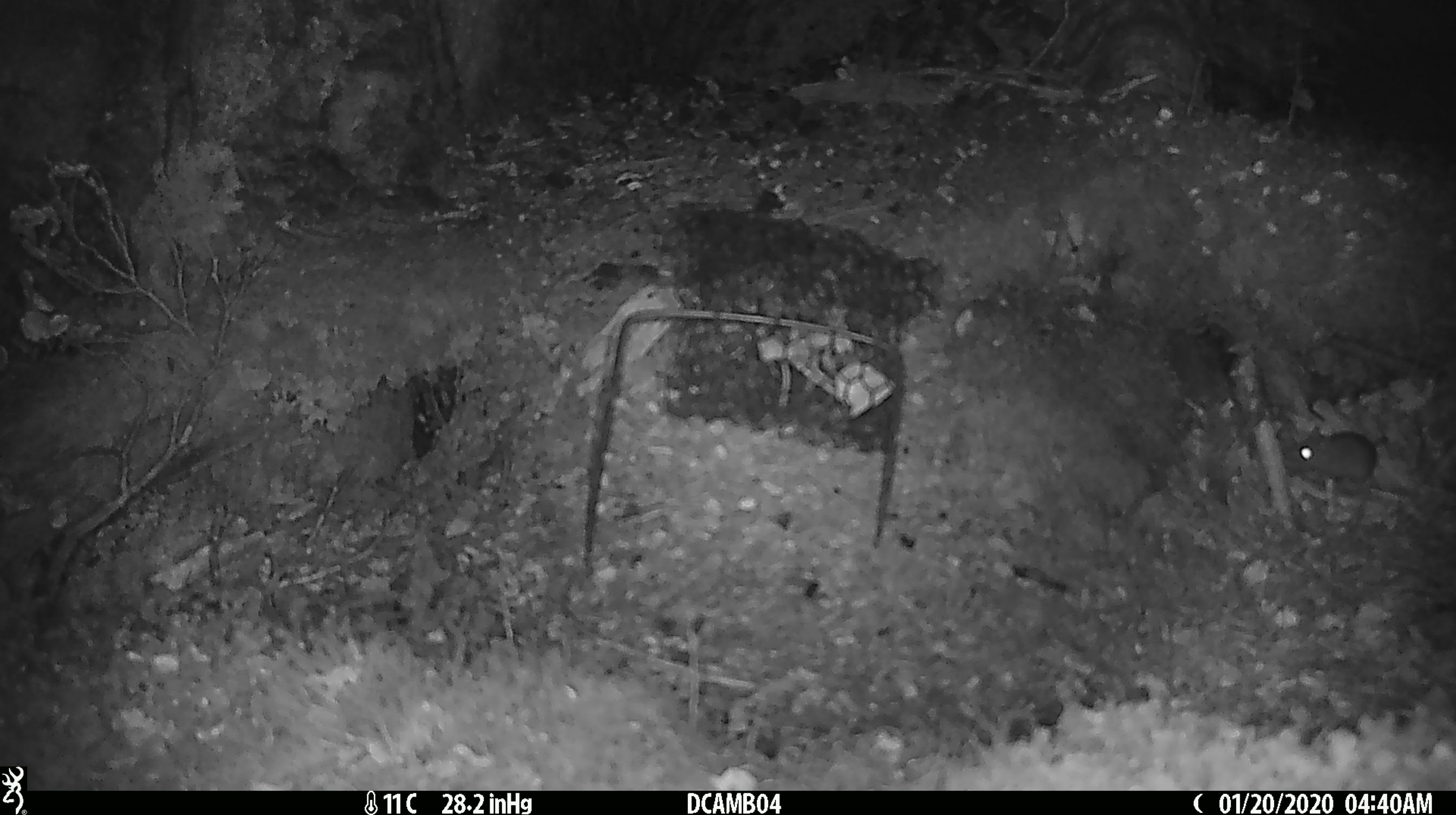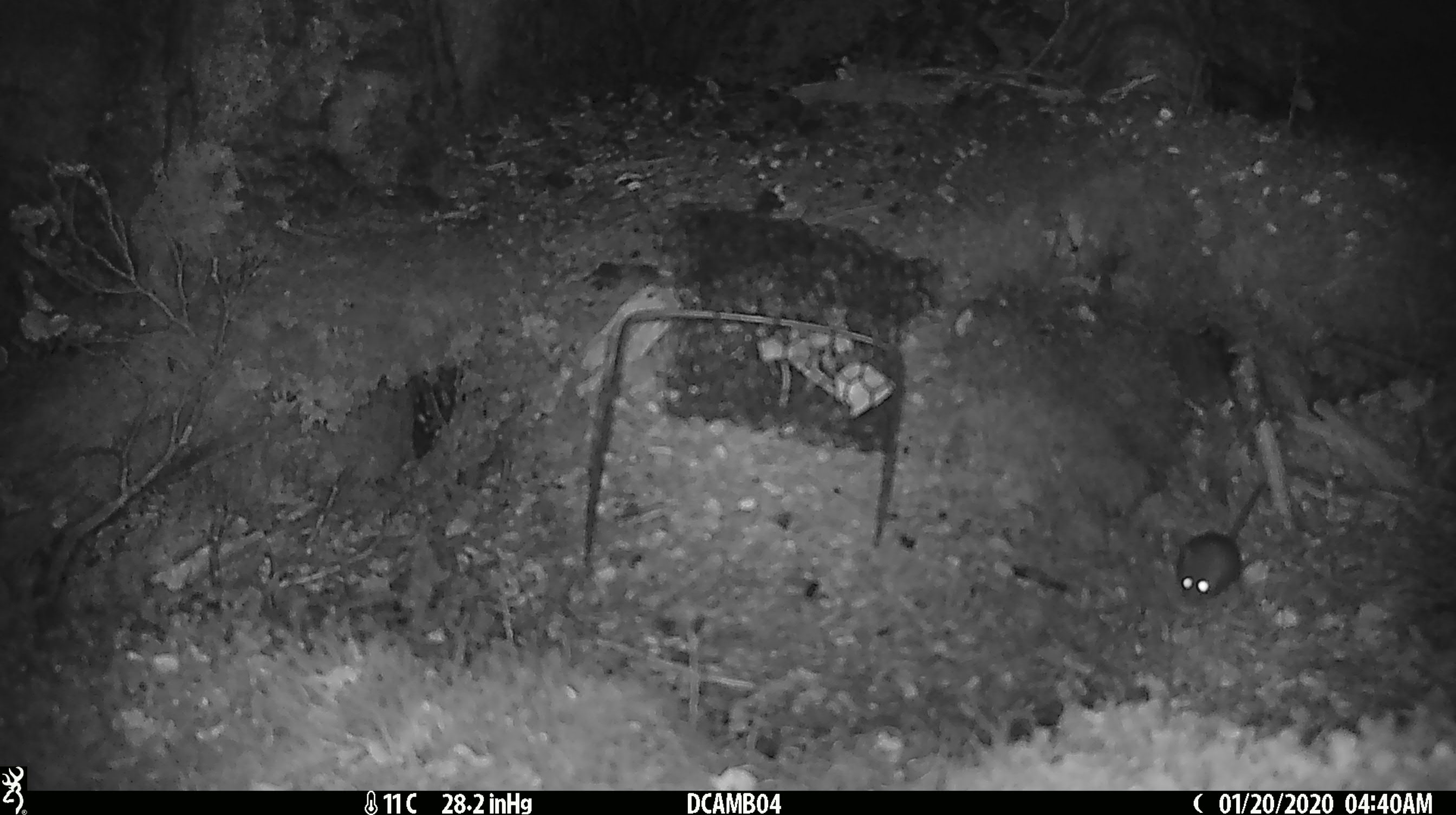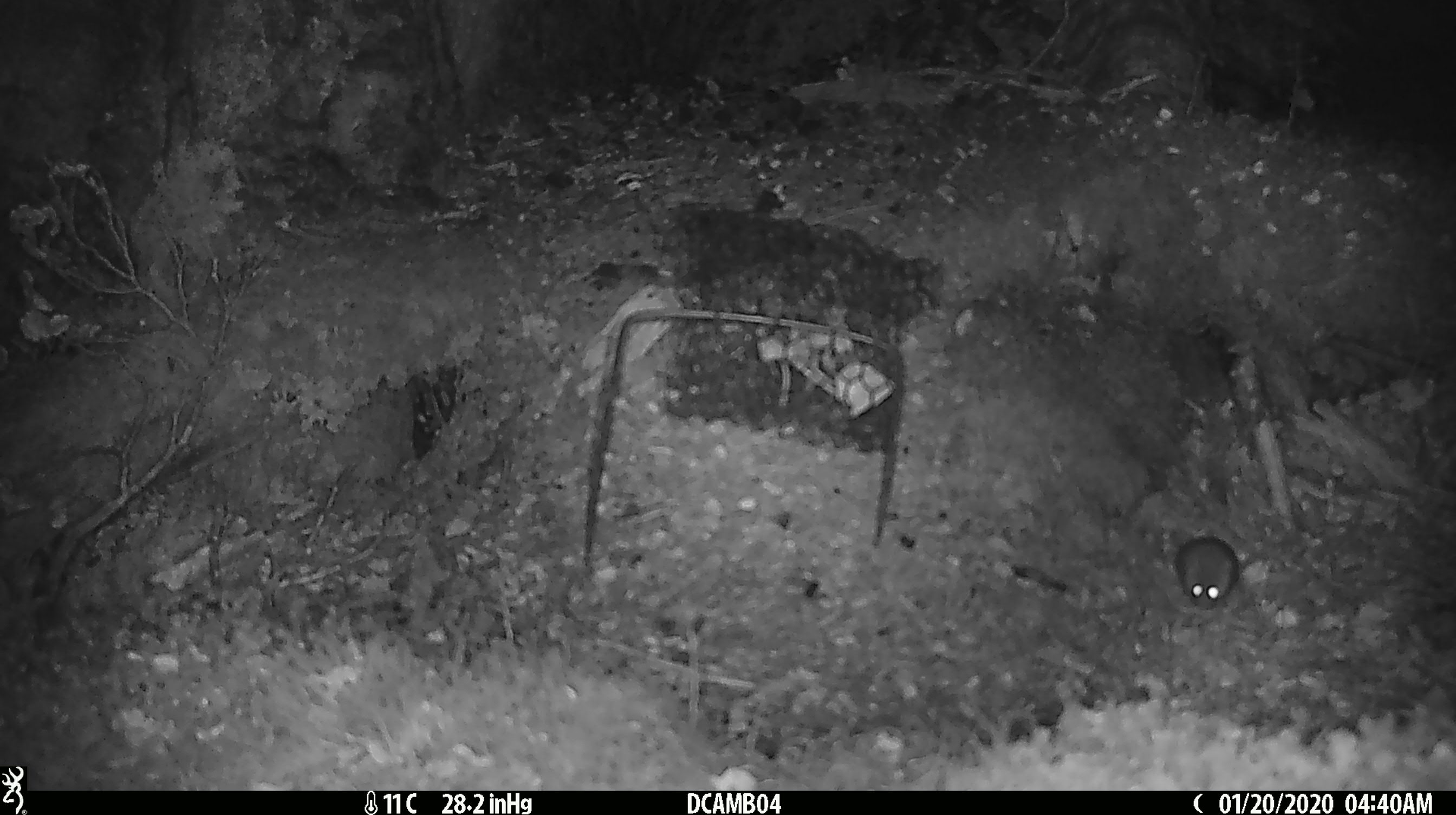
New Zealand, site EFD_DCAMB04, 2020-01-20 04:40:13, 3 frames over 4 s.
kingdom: Animalia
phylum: Chordata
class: Mammalia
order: Rodentia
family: Muridae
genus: Mus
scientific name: Mus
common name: mouse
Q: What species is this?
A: Mouse (Mus).